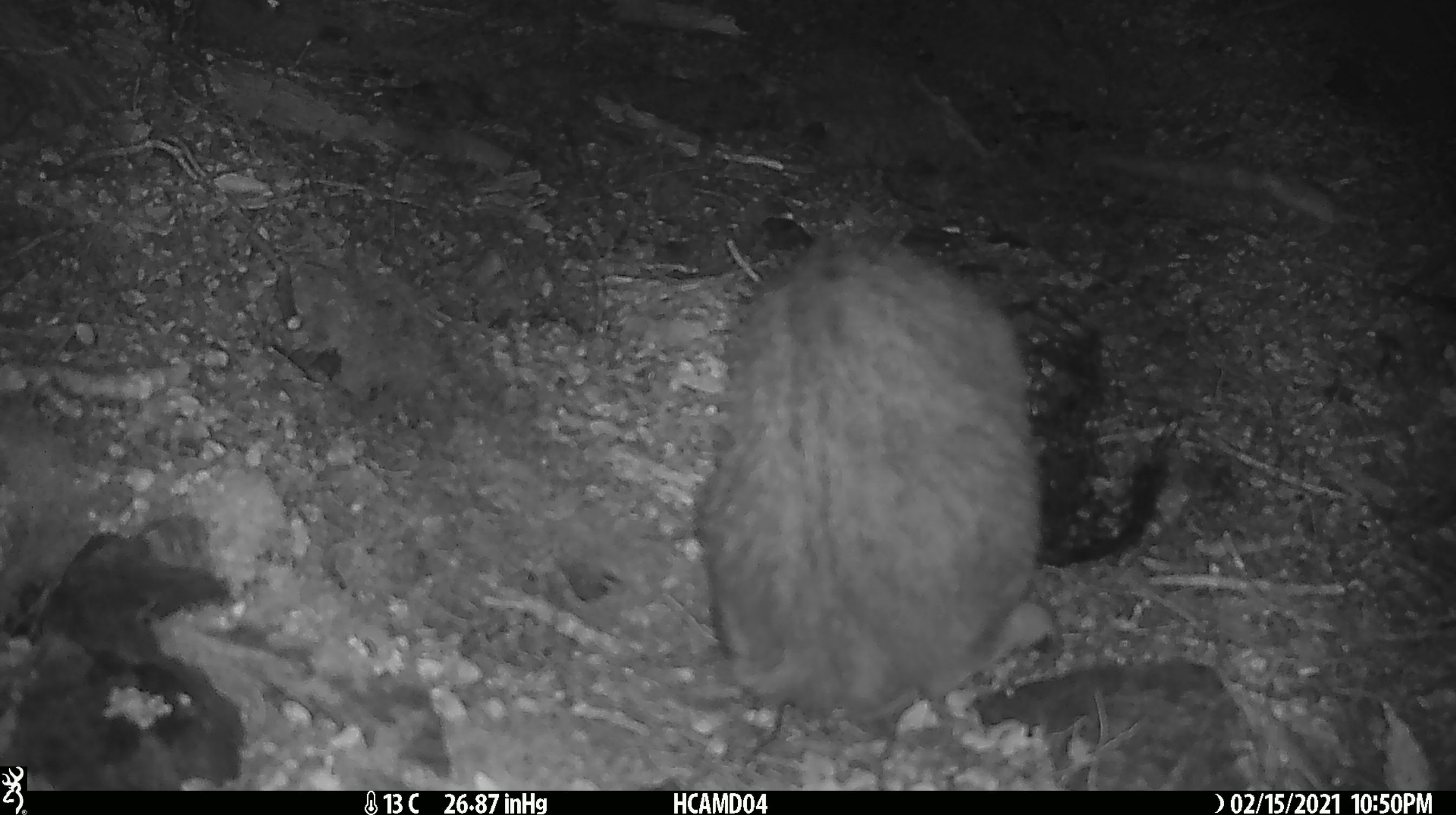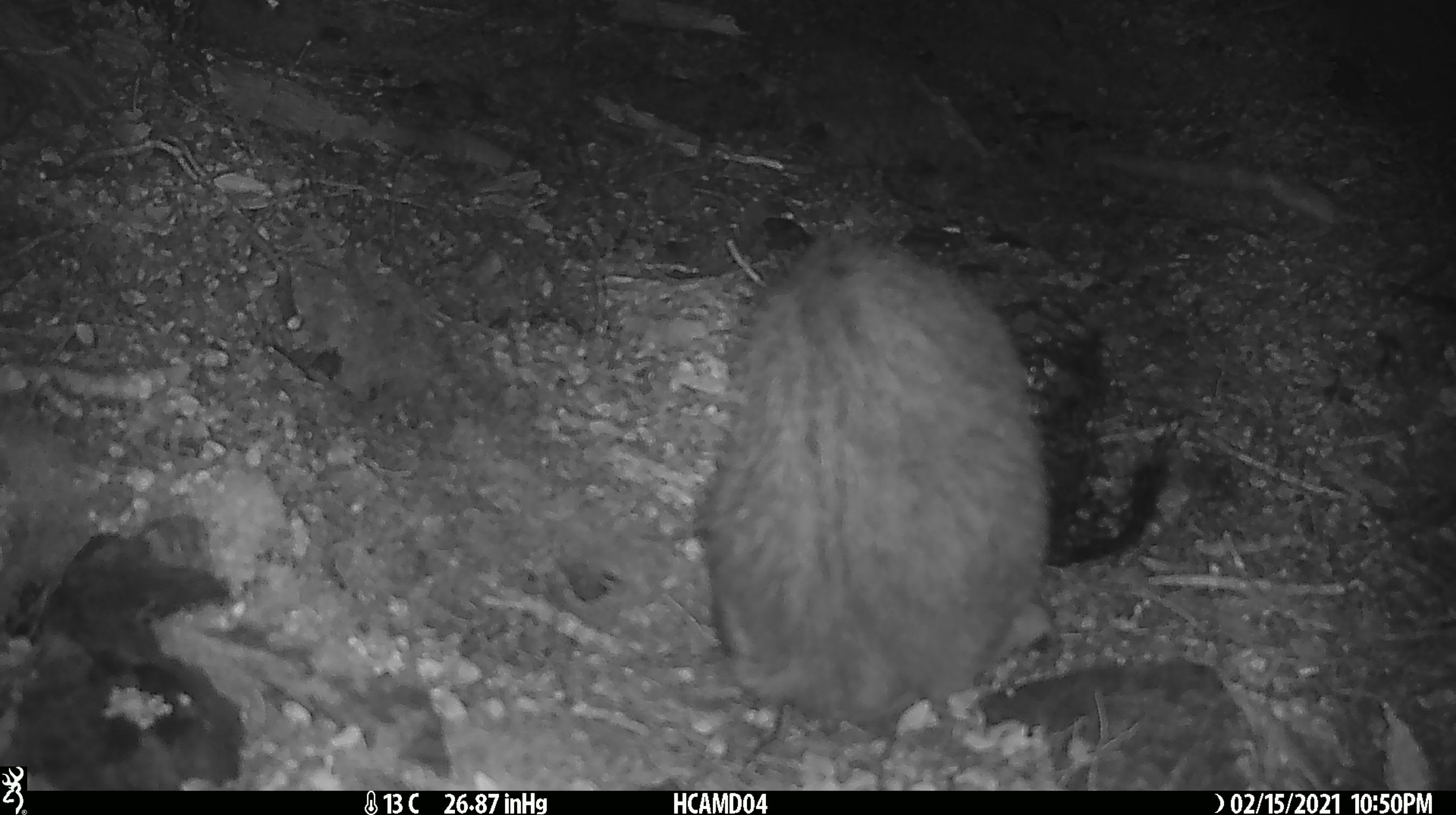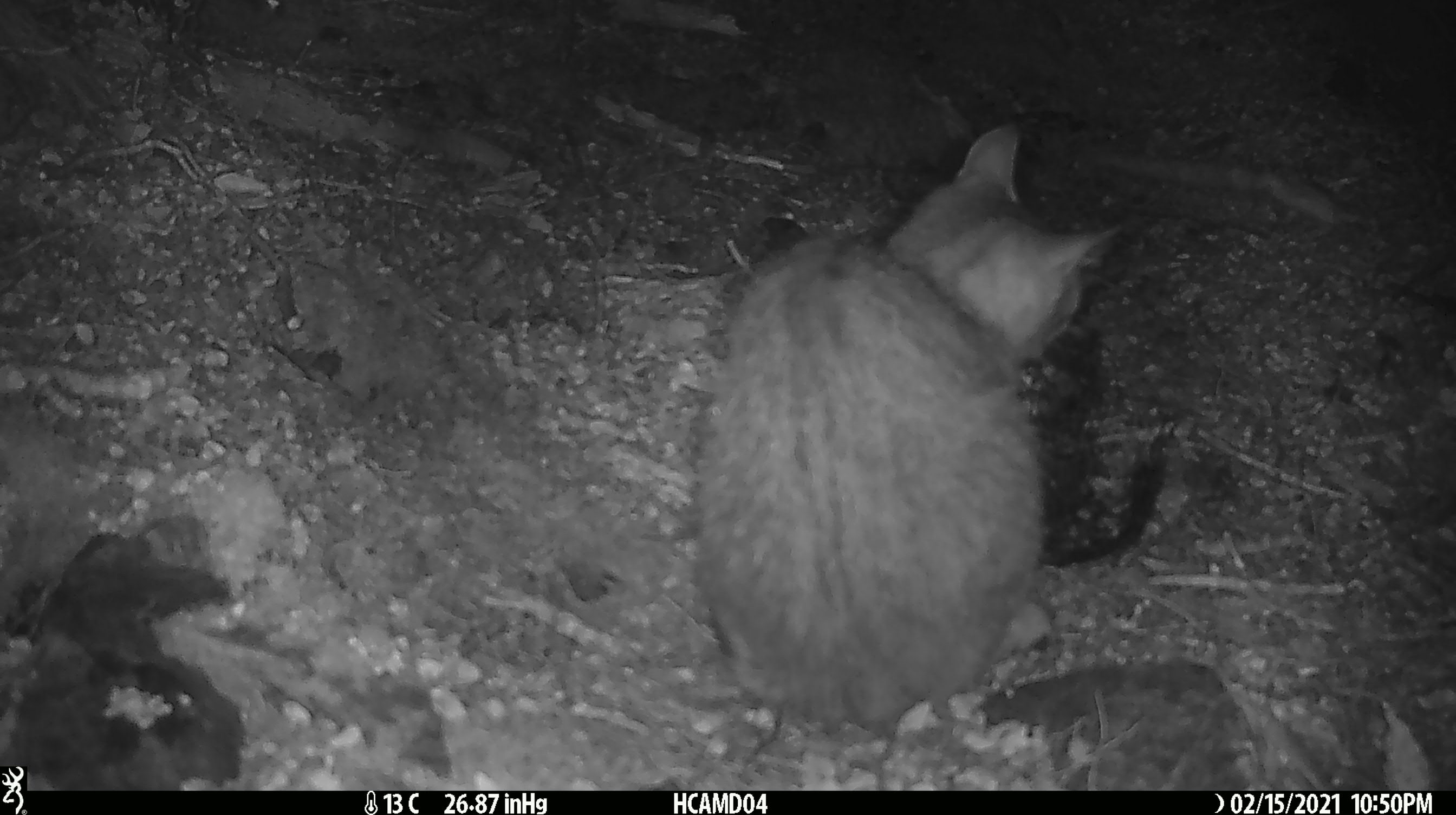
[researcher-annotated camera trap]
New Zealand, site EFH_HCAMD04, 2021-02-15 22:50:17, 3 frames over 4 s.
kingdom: Animalia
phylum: Chordata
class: Mammalia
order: Carnivora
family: Felidae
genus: Felis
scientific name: Felis catus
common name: domestic cat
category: cat